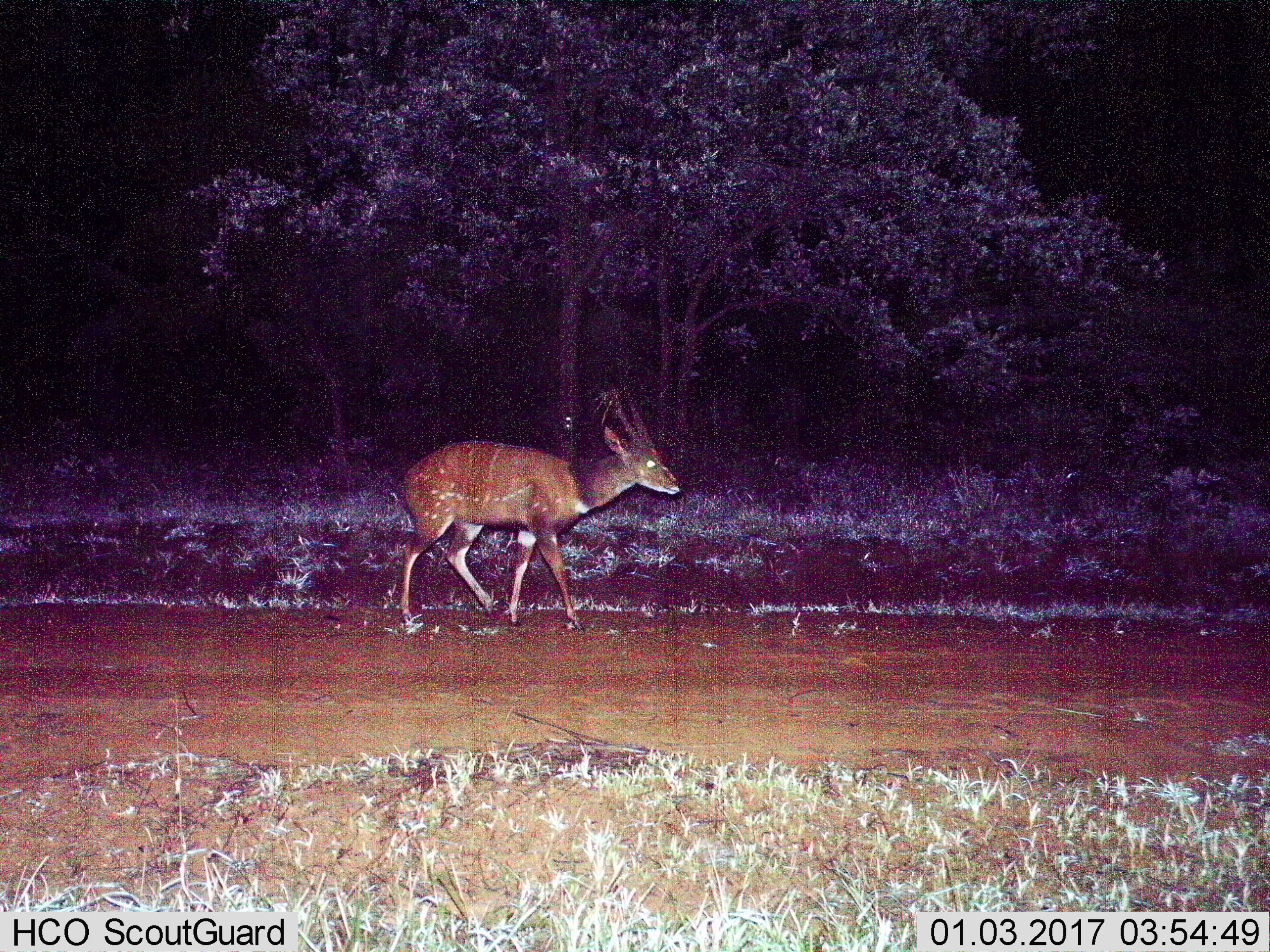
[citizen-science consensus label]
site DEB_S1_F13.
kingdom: Animalia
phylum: Chordata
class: Mammalia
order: Artiodactyla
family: Bovidae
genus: Tragelaphus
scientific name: Tragelaphus scriptus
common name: bushbuck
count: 1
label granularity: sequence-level